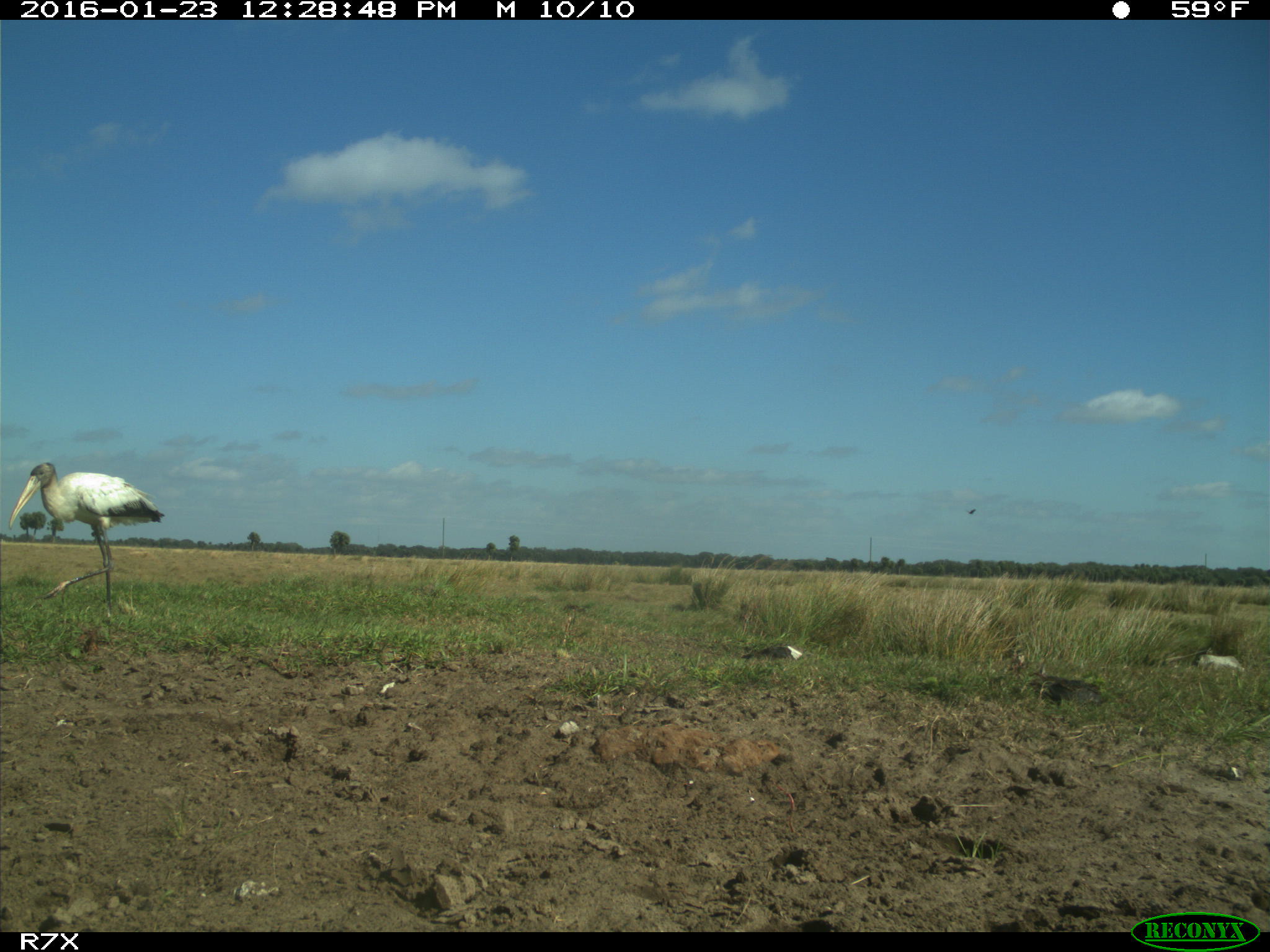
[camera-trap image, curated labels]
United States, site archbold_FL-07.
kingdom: Animalia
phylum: Chordata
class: Aves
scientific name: Aves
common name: birds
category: unidentified bird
Unidentified bird (birds) (Aves).